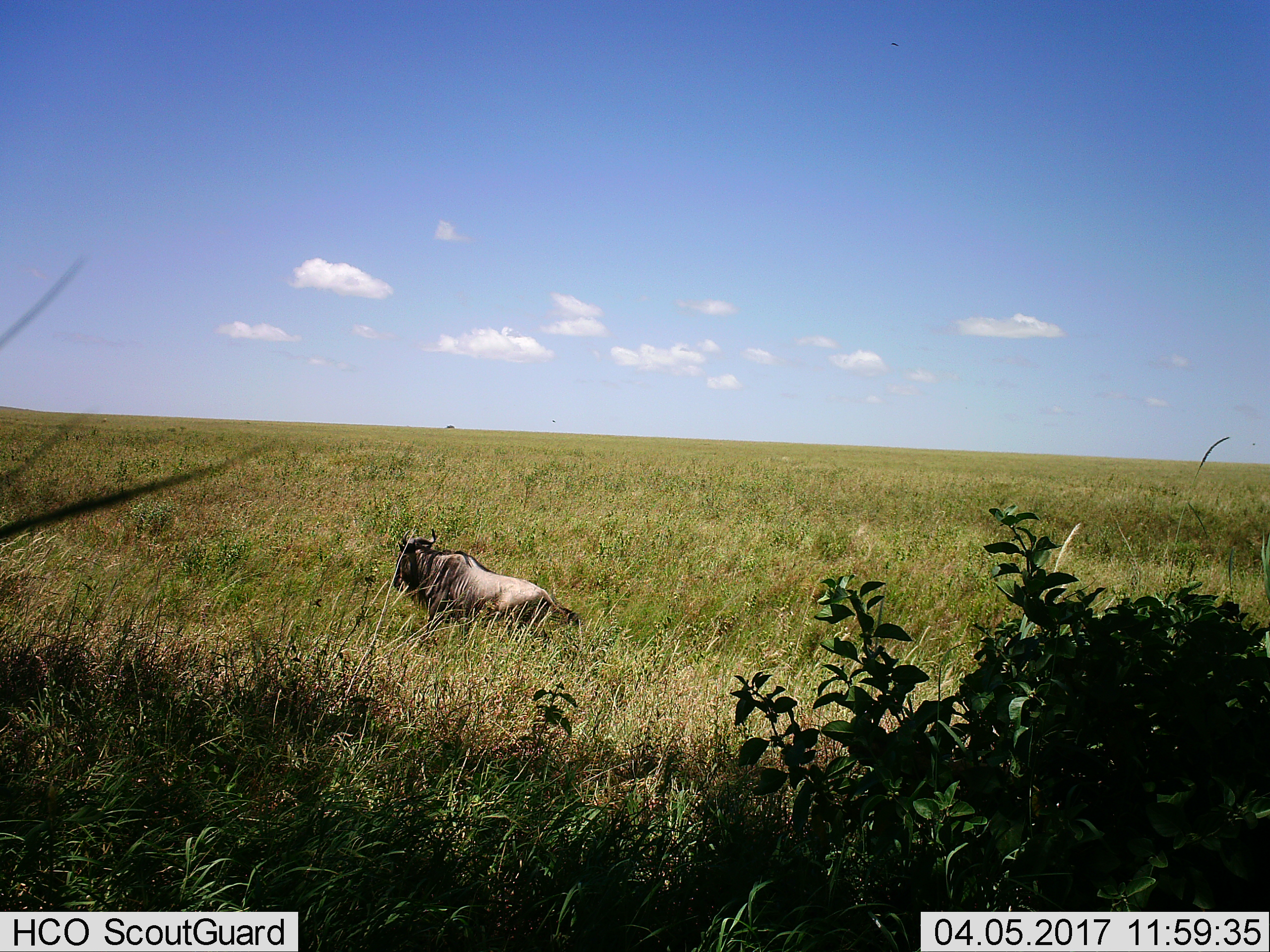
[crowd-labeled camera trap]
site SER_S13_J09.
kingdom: Animalia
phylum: Chordata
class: Mammalia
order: Artiodactyla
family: Bovidae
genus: Connochaetes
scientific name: Connochaetes taurinus taurinus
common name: blue wildebeest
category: wildebeestblue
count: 1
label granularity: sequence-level